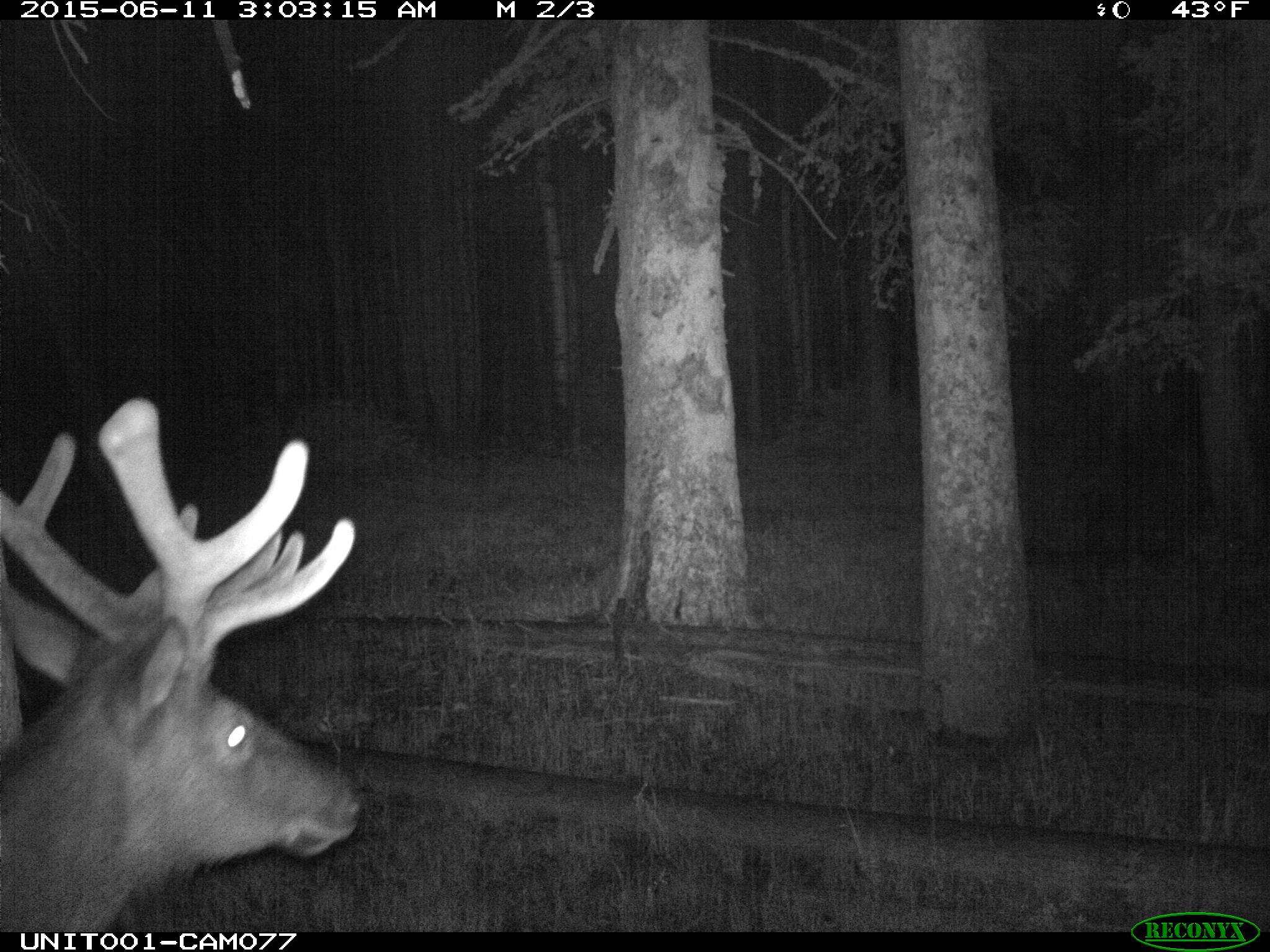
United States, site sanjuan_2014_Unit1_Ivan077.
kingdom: Animalia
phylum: Chordata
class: Mammalia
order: Artiodactyla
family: Cervidae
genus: Cervus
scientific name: Cervus elaphus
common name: red deer